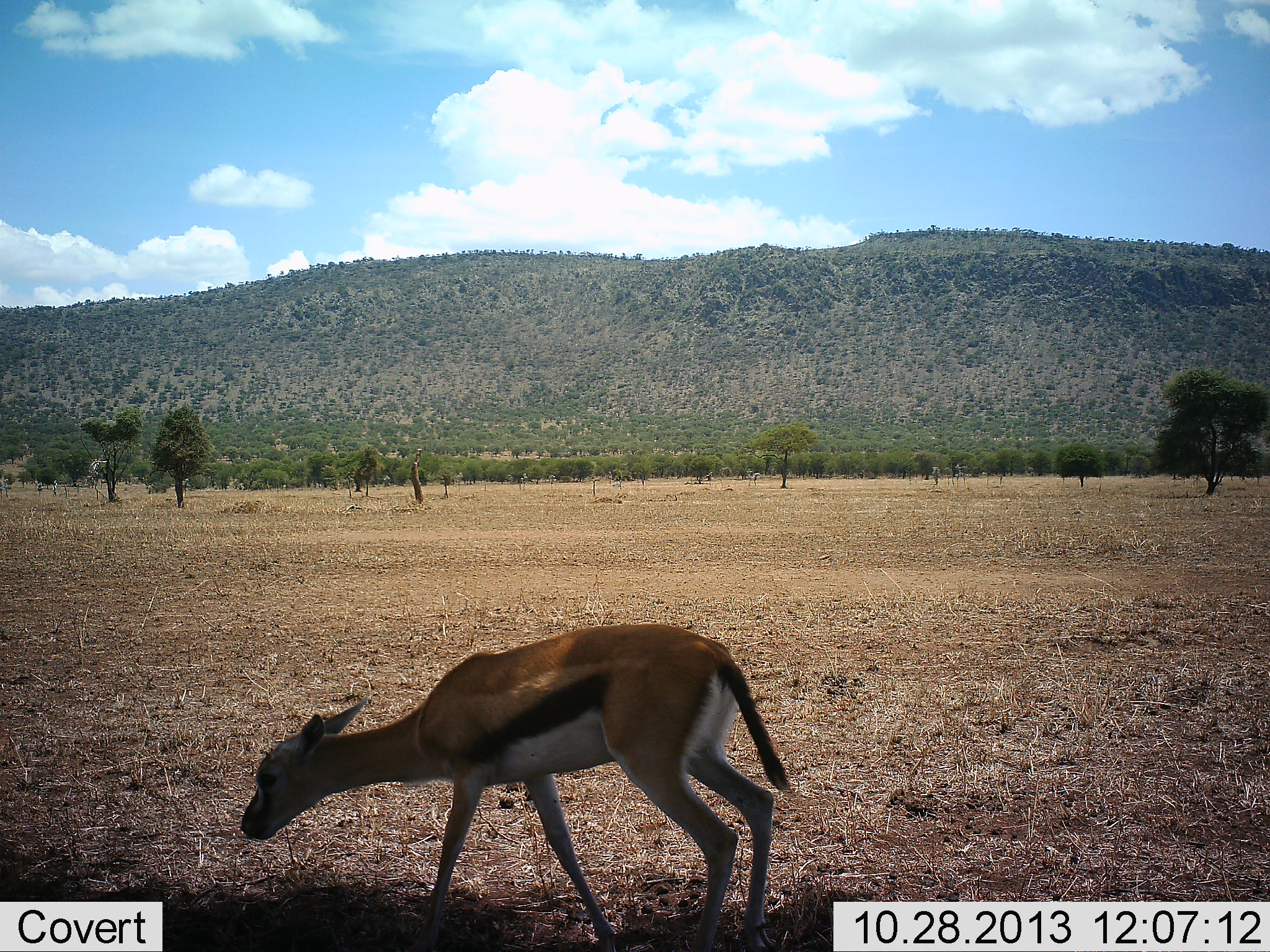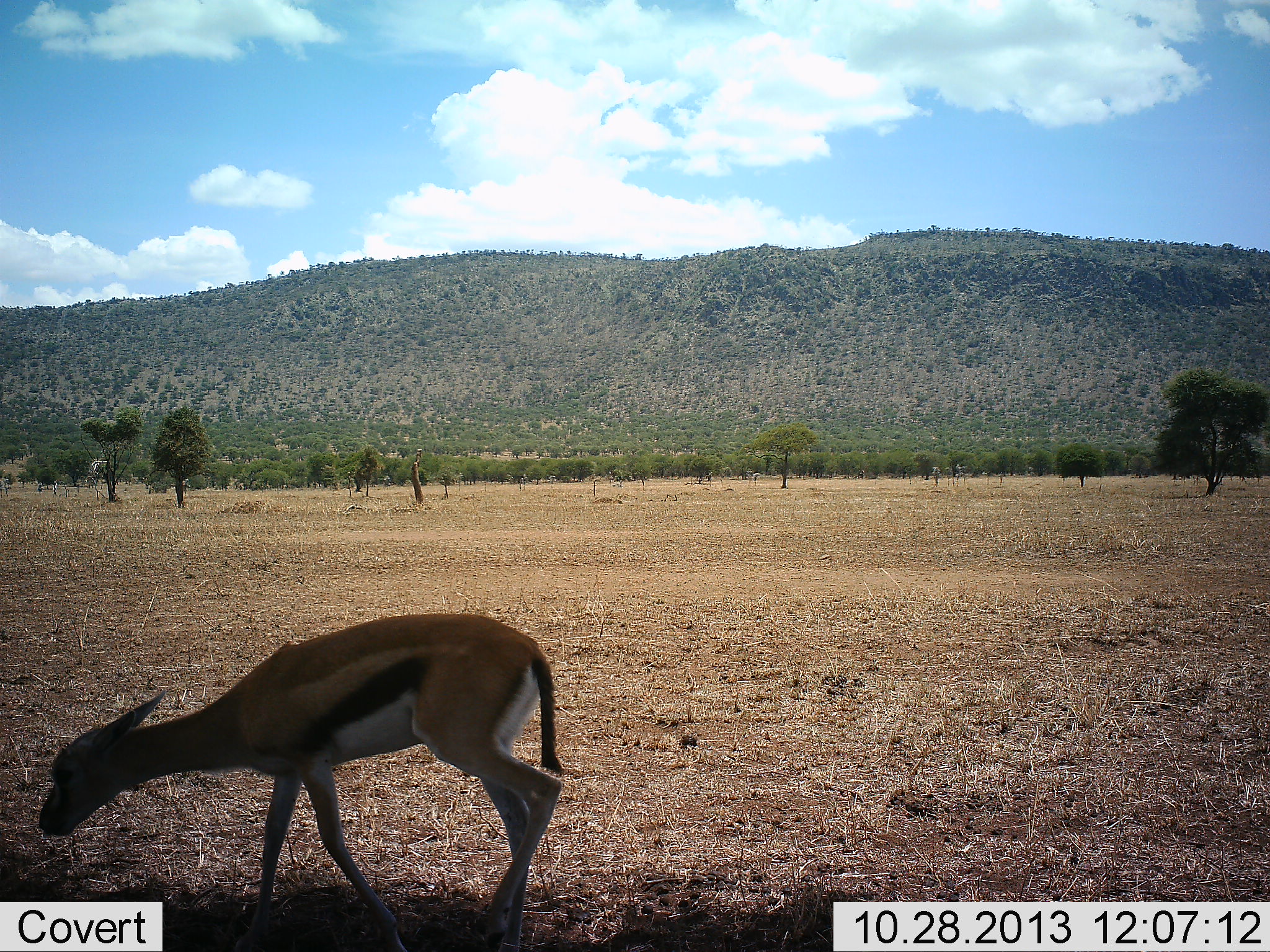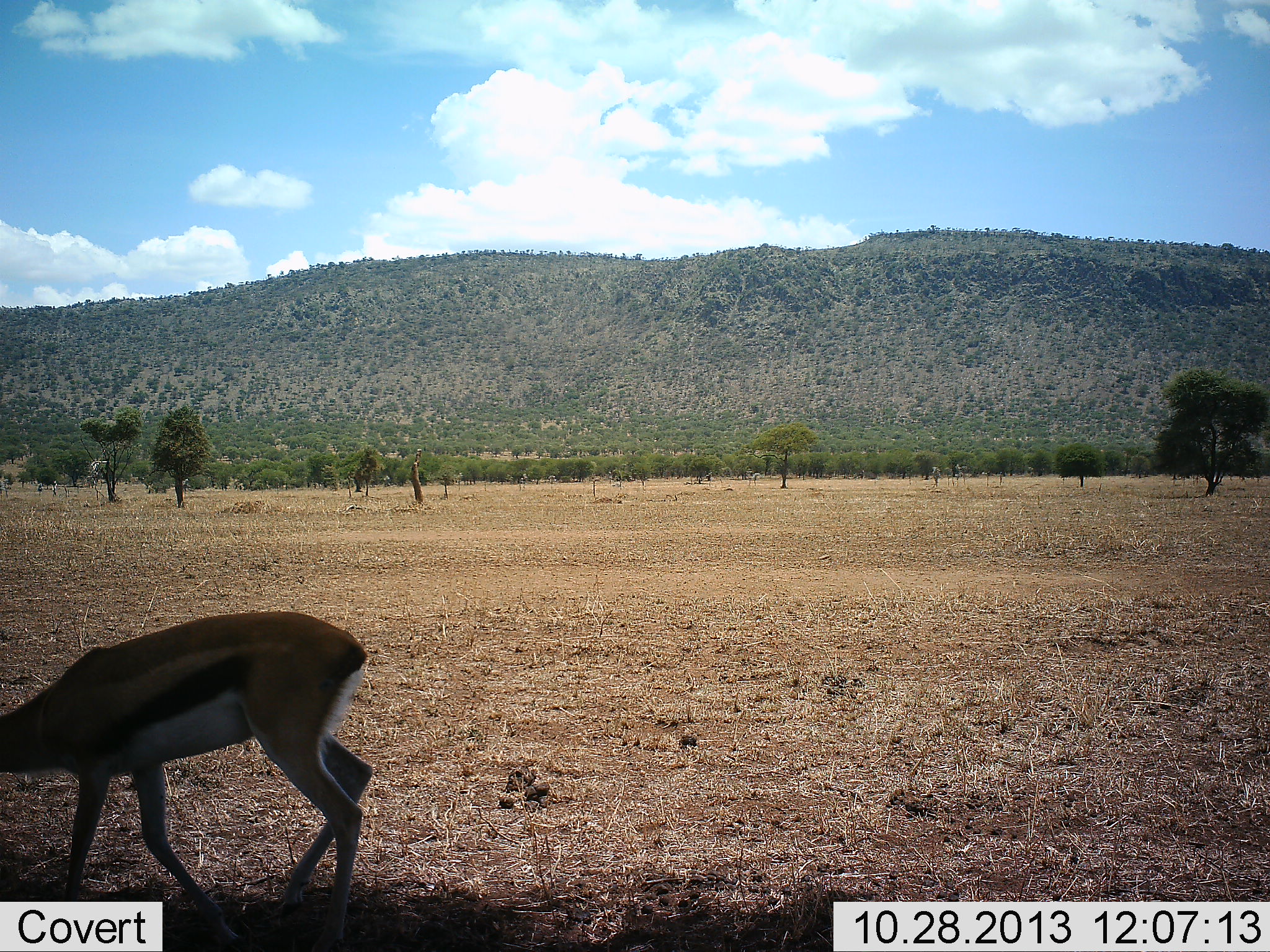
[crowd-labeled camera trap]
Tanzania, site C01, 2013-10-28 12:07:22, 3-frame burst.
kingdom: Animalia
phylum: Chordata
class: Mammalia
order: Artiodactyla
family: Bovidae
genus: Eudorcas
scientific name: Eudorcas thomsonii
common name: thomson's gazelle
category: gazellethomsons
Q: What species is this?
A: Gazellethomsons (thomson's gazelle) (Eudorcas thomsonii).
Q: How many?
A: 1.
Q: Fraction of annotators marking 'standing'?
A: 10%.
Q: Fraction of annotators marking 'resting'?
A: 0%.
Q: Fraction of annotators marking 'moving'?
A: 80%.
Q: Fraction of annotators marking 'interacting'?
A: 0%.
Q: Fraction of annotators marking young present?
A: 0%.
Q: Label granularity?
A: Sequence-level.